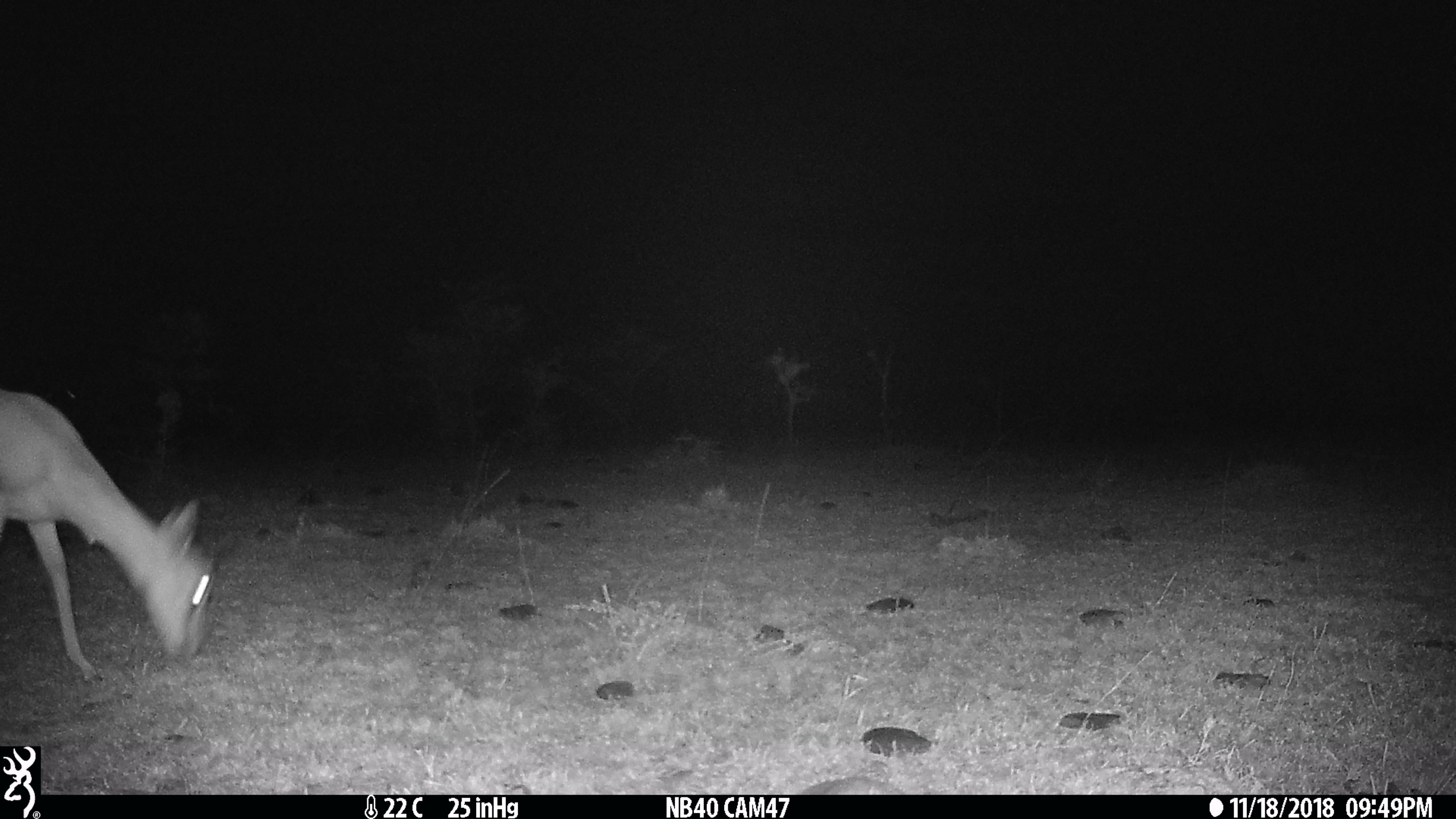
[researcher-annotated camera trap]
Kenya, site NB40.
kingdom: Animalia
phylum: Chordata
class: Mammalia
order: Artiodactyla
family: Bovidae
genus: Eudorcas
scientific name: Eudorcas thomsonii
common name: thomon's gazelle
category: gazelle thomsons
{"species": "gazelle thomsons (thomon's gazelle) (Eudorcas thomsonii)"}